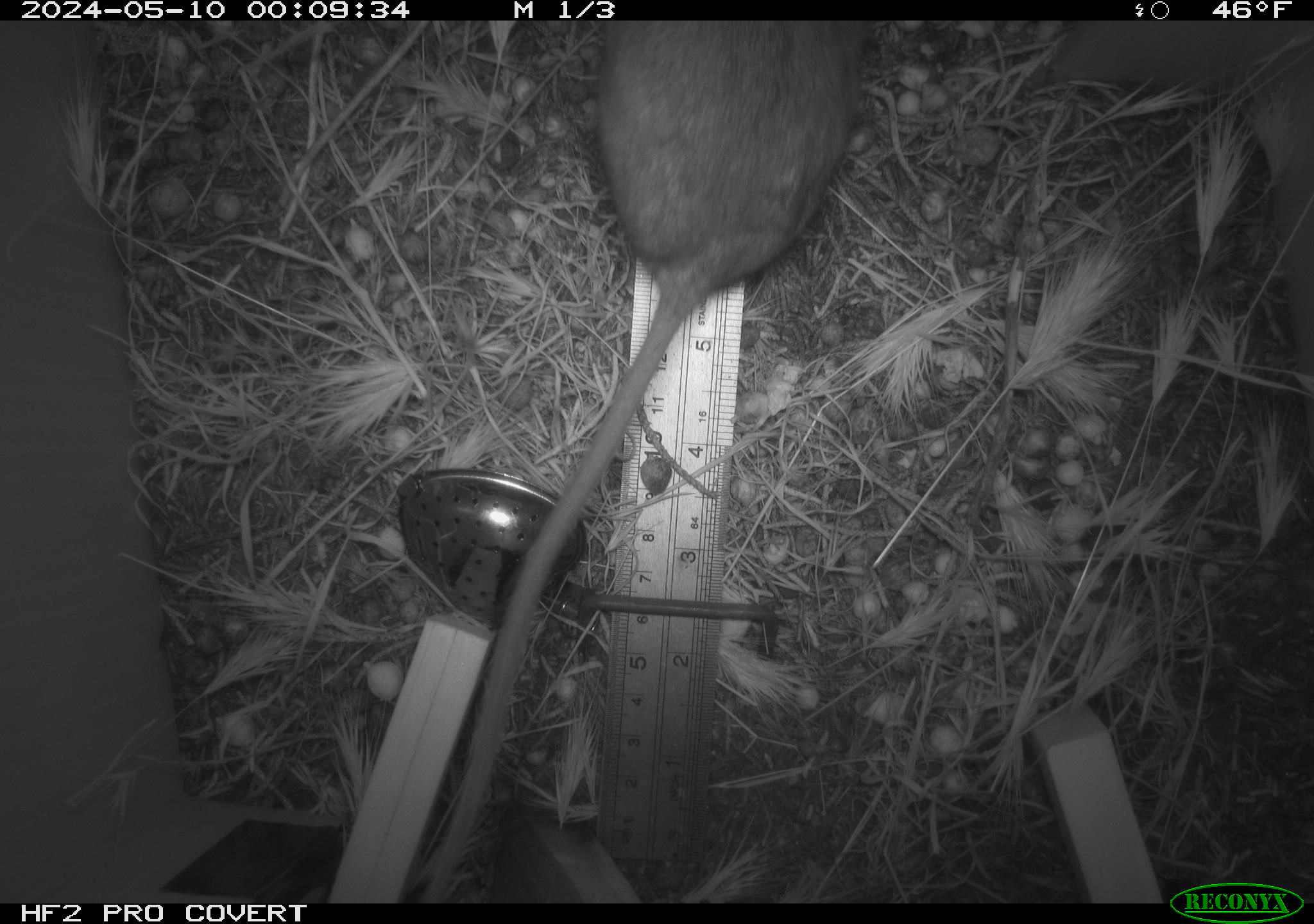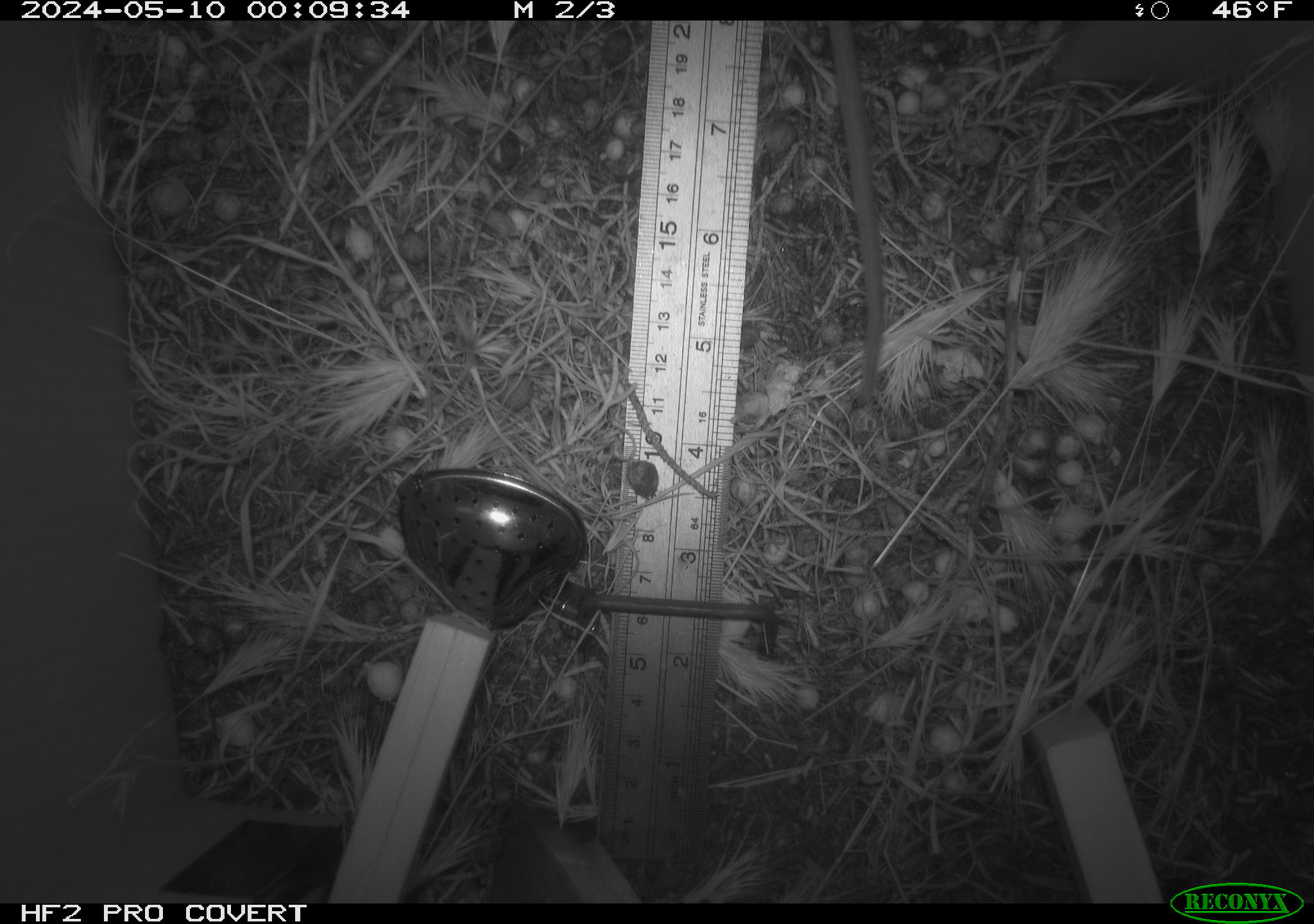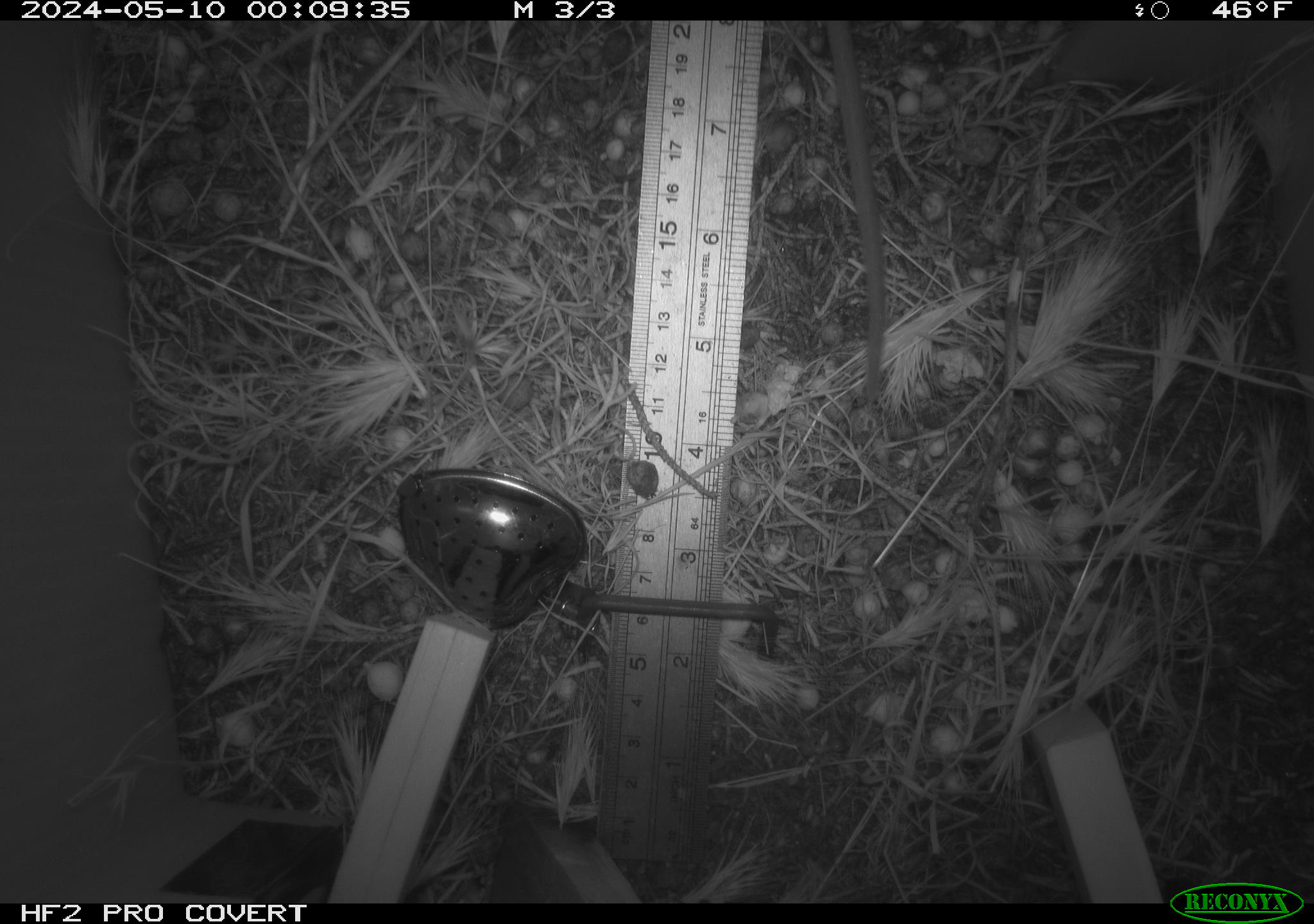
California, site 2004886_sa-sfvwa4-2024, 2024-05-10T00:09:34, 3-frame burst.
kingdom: Animalia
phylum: Chordata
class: Mammalia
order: Rodentia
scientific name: Rodentia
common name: mouse species